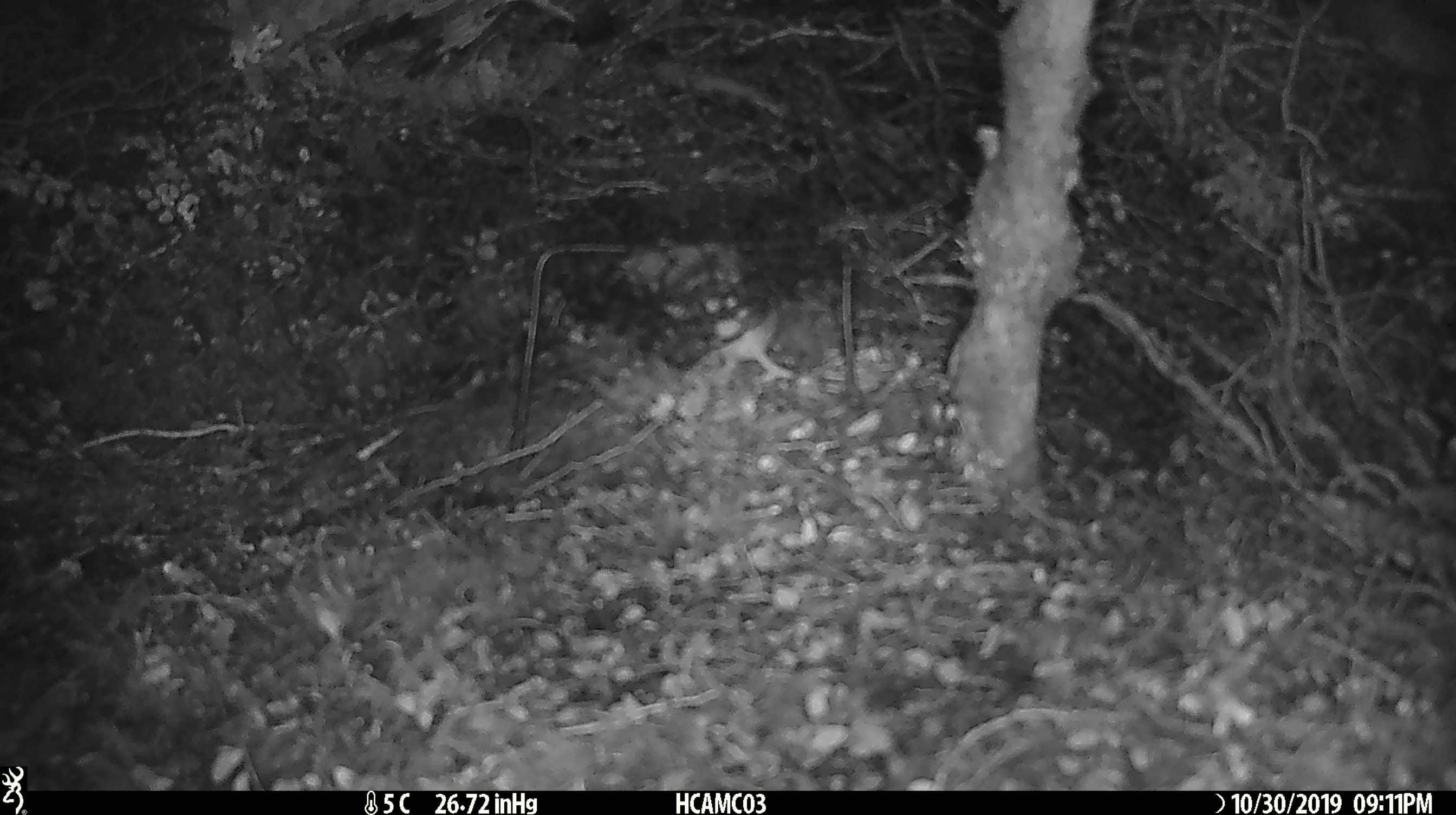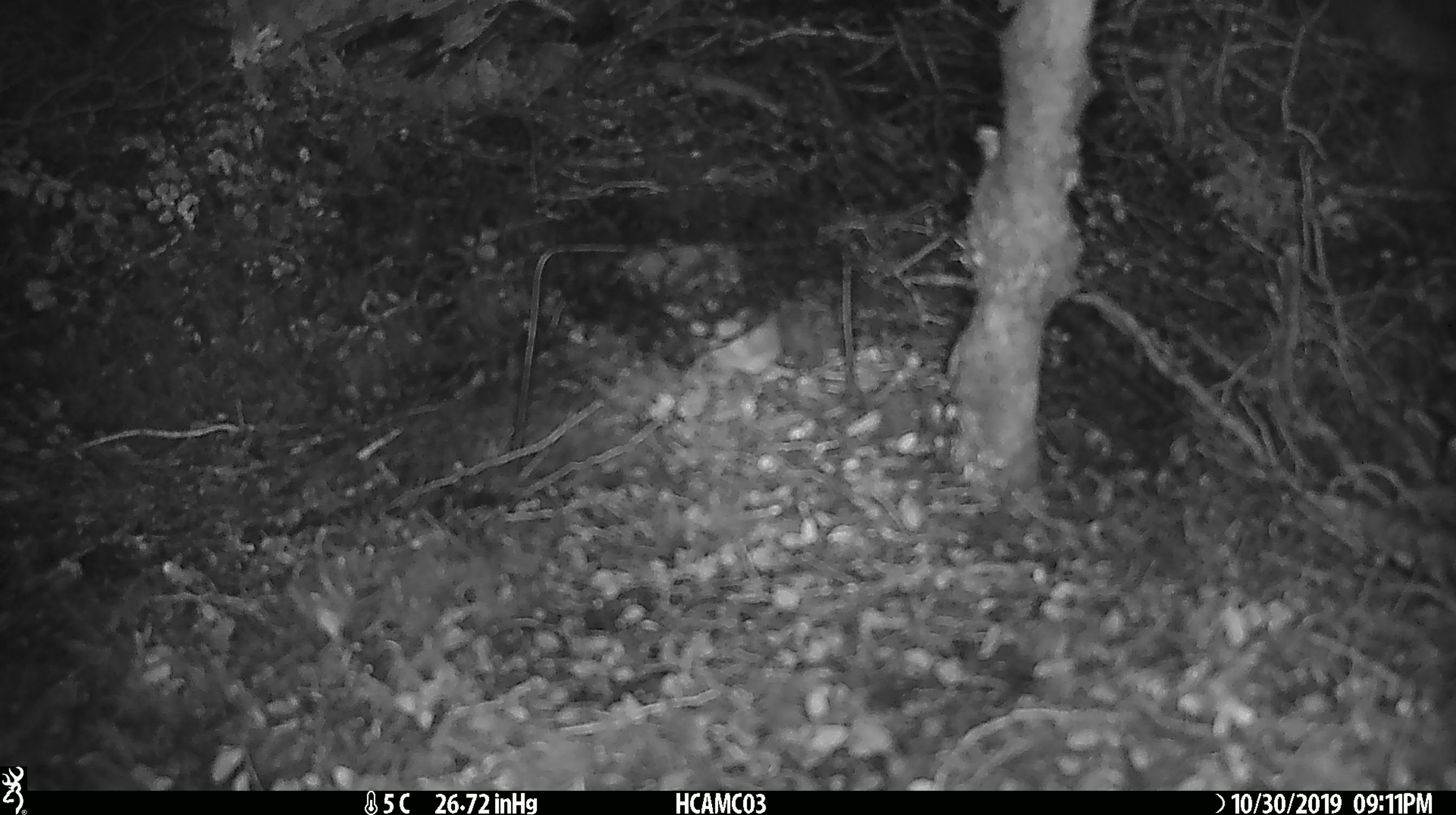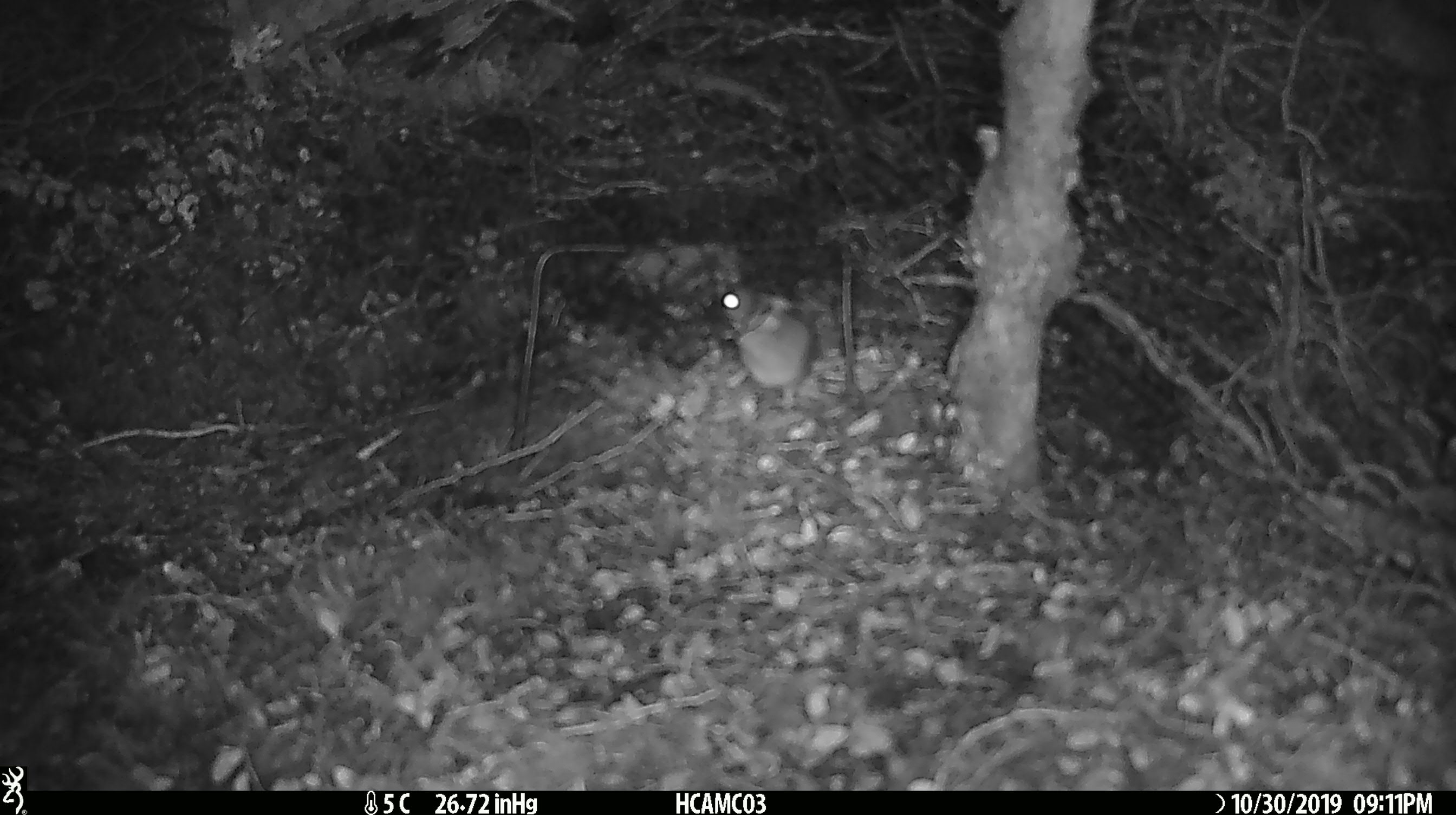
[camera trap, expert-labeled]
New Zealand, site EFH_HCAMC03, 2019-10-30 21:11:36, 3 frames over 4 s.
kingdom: Animalia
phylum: Chordata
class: Mammalia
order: Rodentia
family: Muridae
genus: Mus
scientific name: Mus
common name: mouse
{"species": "mouse (Mus)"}